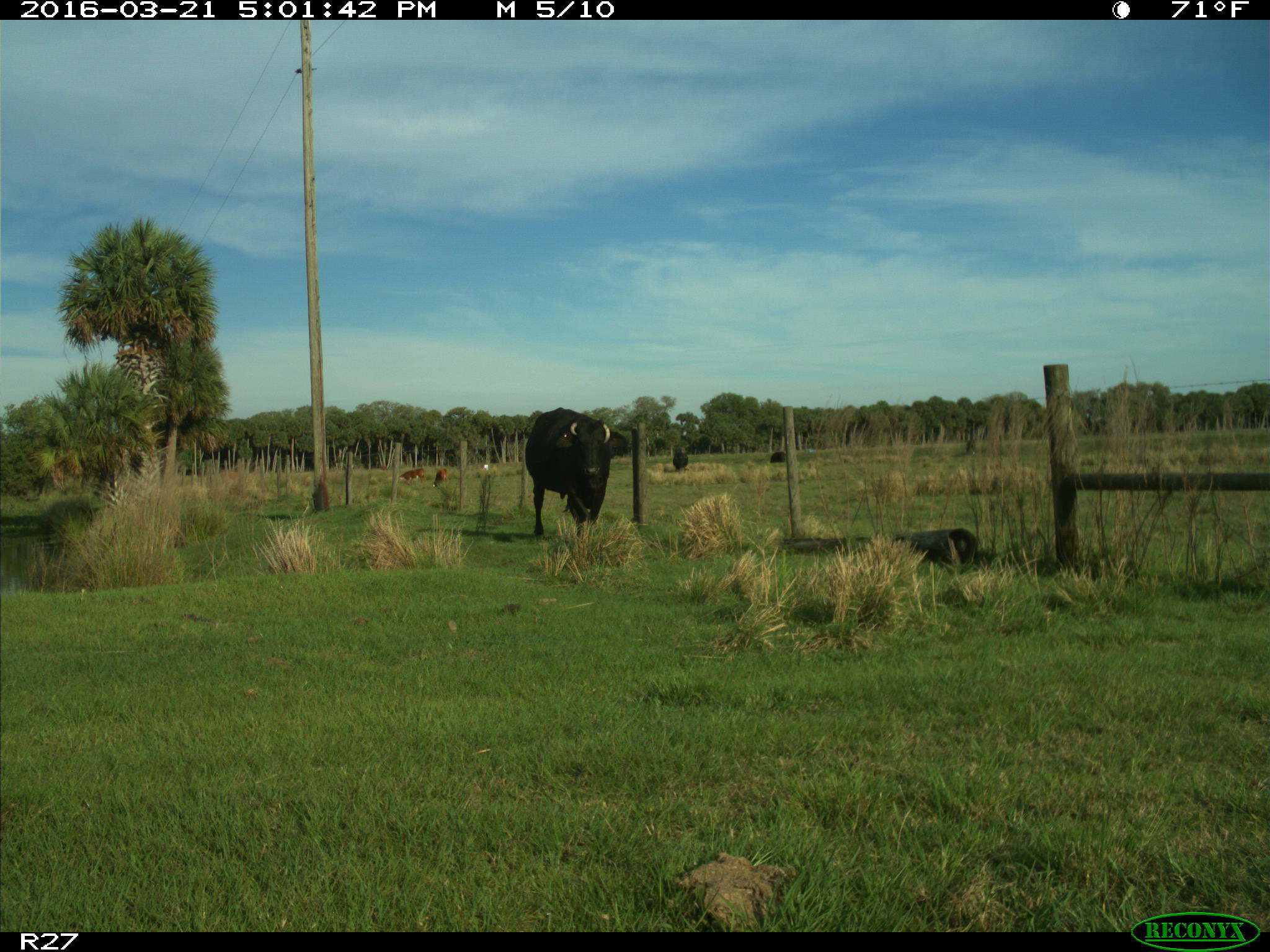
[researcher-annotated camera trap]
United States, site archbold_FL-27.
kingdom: Animalia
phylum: Chordata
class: Mammalia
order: Artiodactyla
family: Bovidae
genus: Bos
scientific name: Bos taurus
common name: domestic cow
Bos taurus (domestic cow).